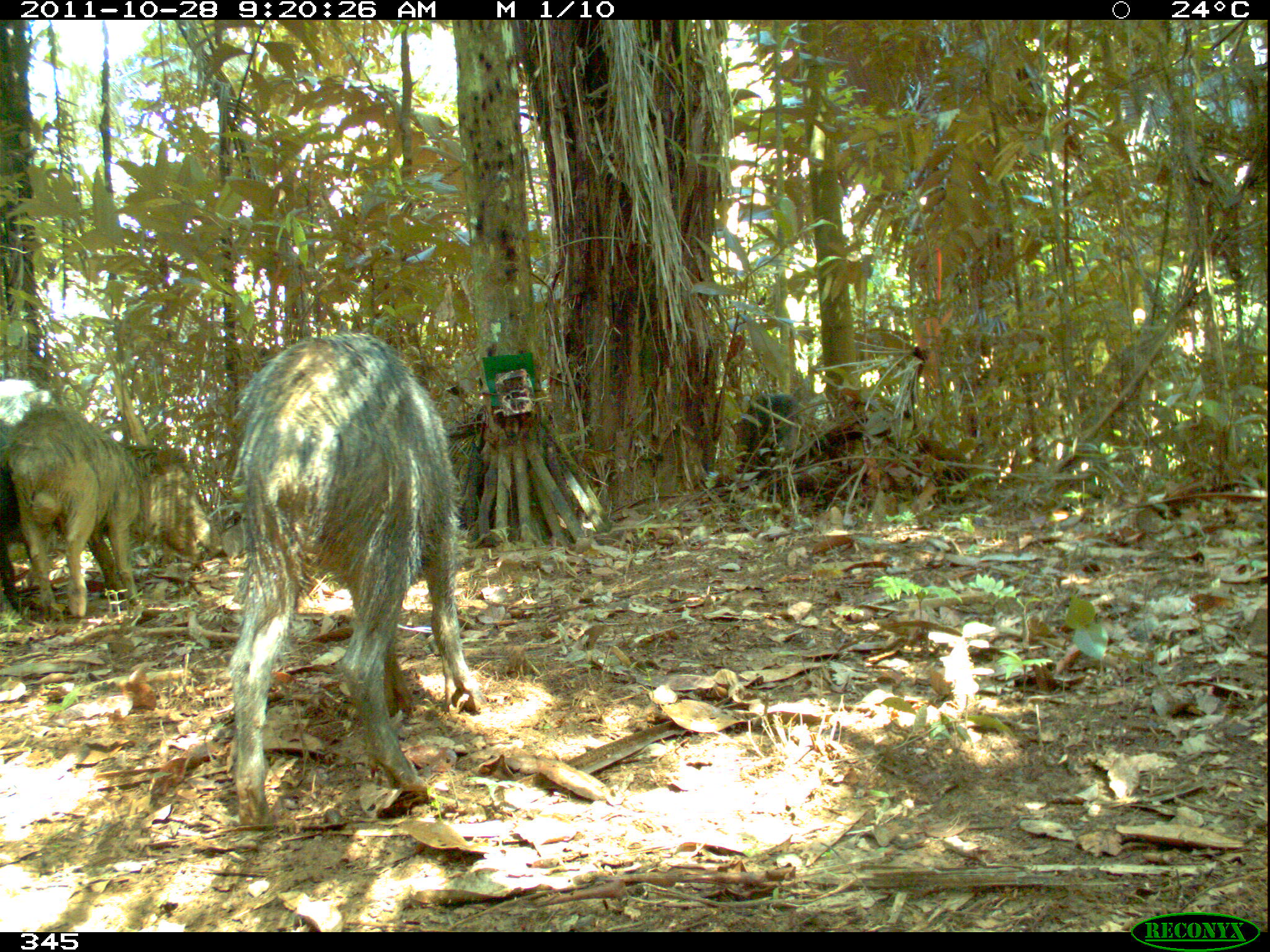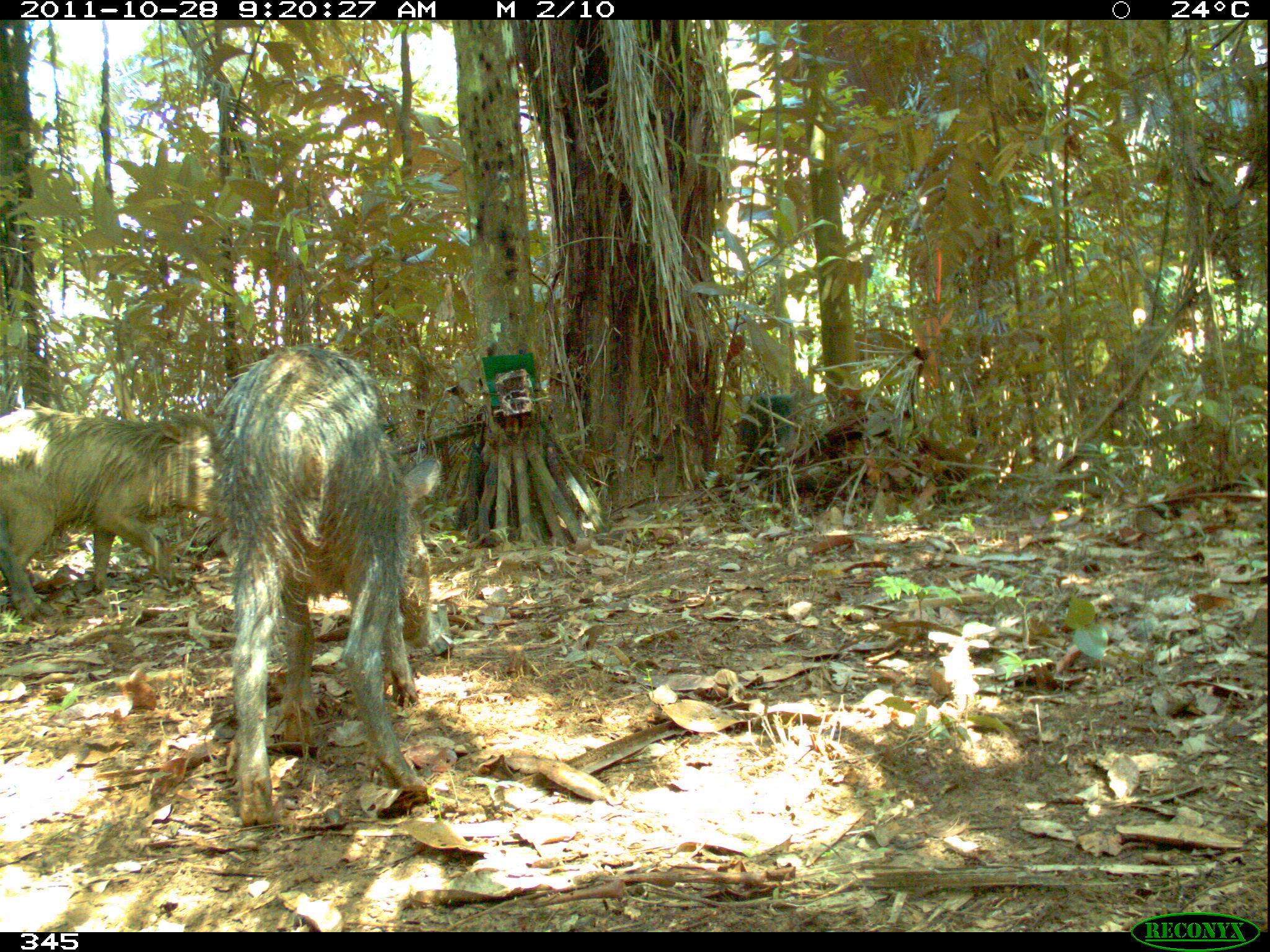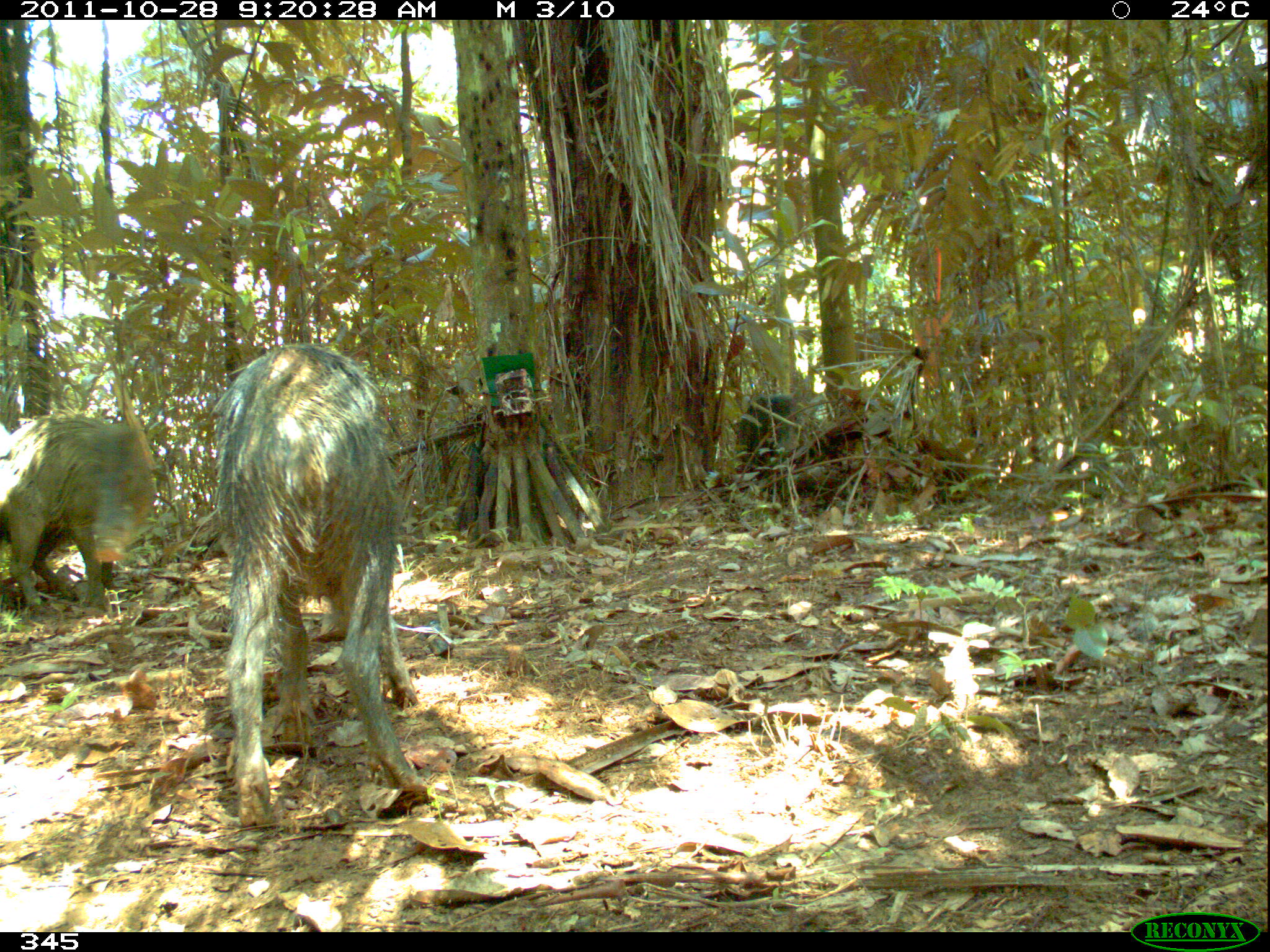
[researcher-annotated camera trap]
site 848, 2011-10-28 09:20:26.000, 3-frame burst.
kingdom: Animalia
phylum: Chordata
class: Mammalia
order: Artiodactyla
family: Tayassuidae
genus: Tayassu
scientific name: Tayassu pecari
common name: white-lipped peccary